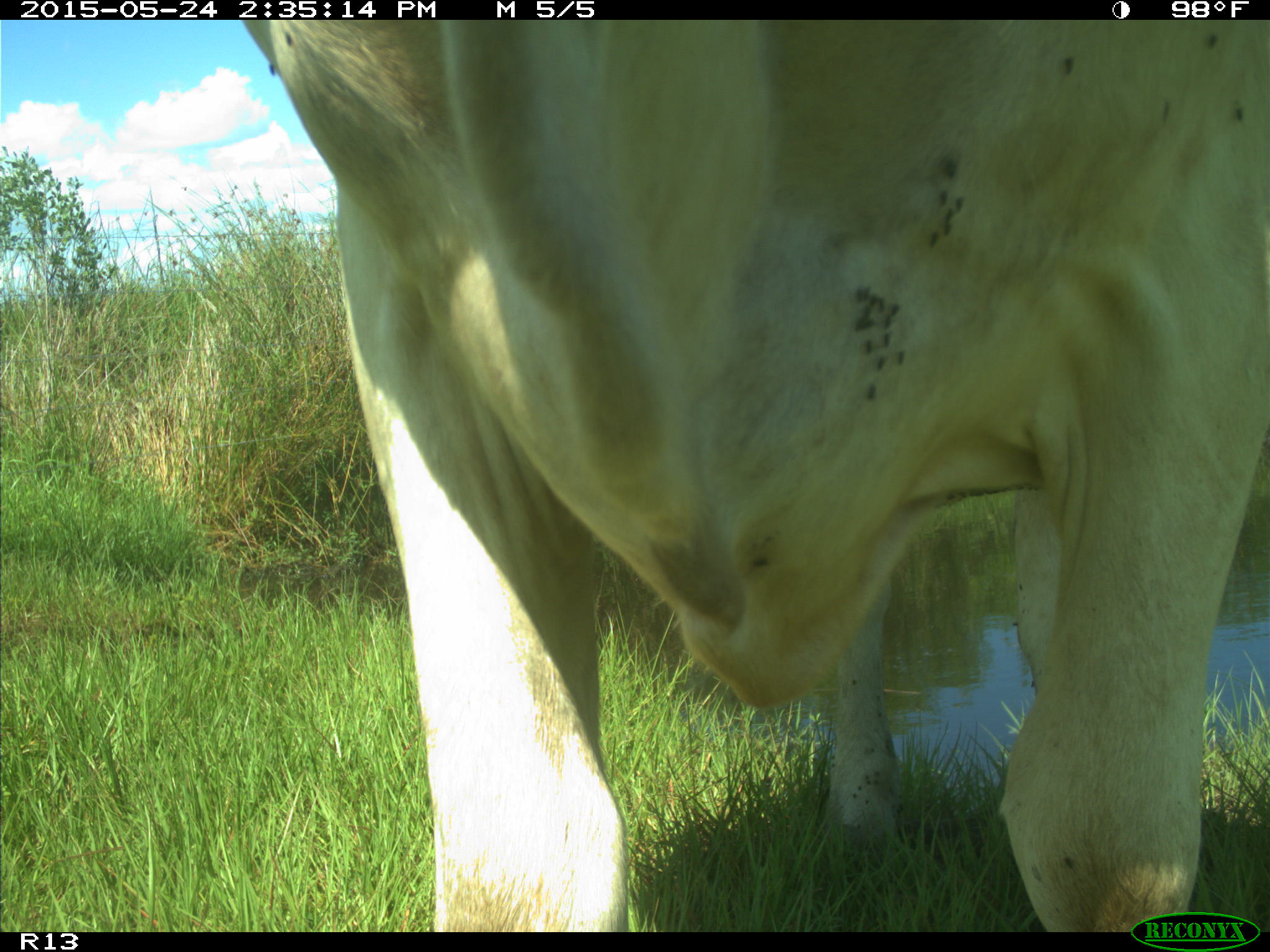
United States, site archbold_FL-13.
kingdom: Animalia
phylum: Chordata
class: Mammalia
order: Artiodactyla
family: Bovidae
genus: Bos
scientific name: Bos taurus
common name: domestic cow